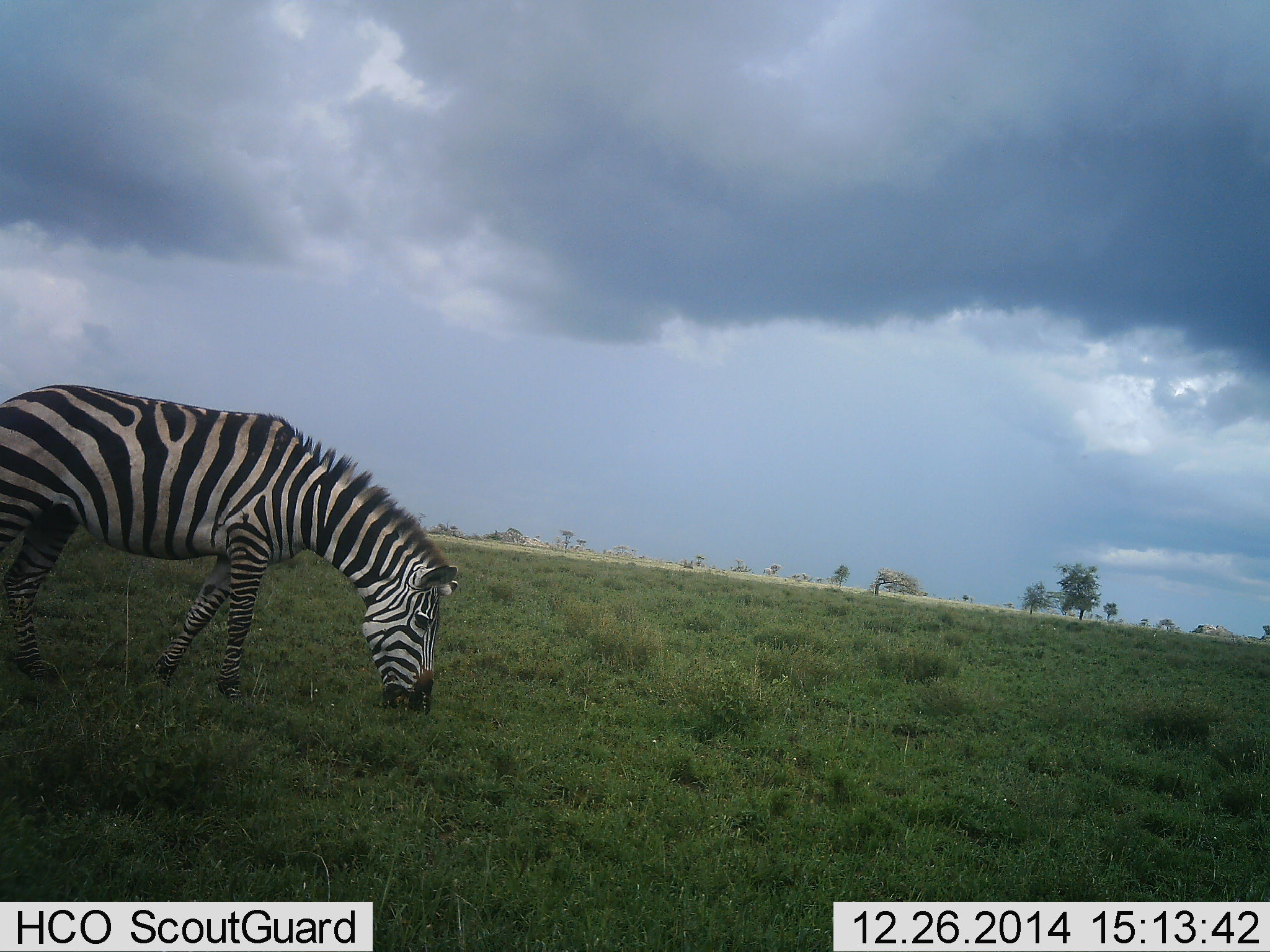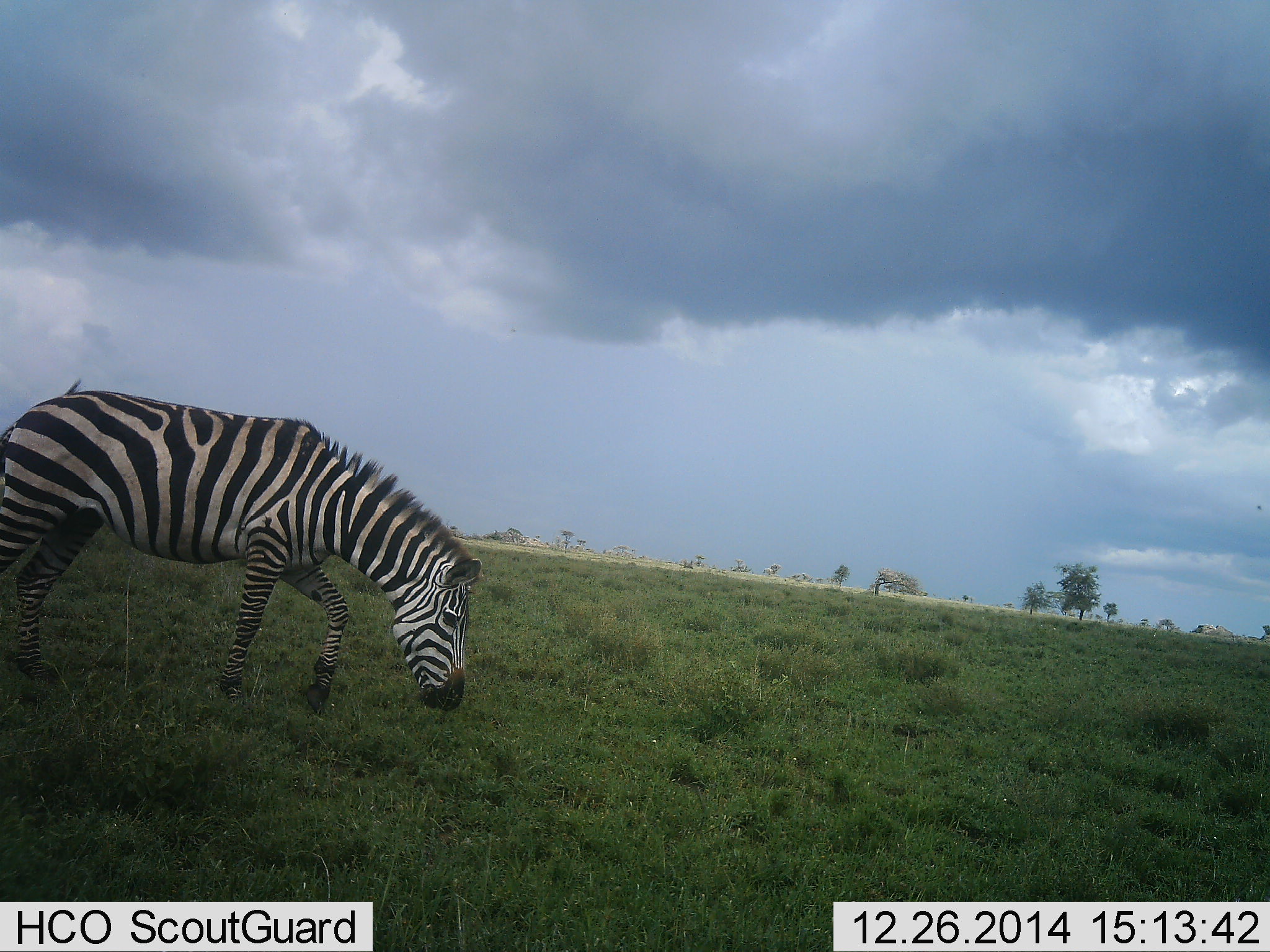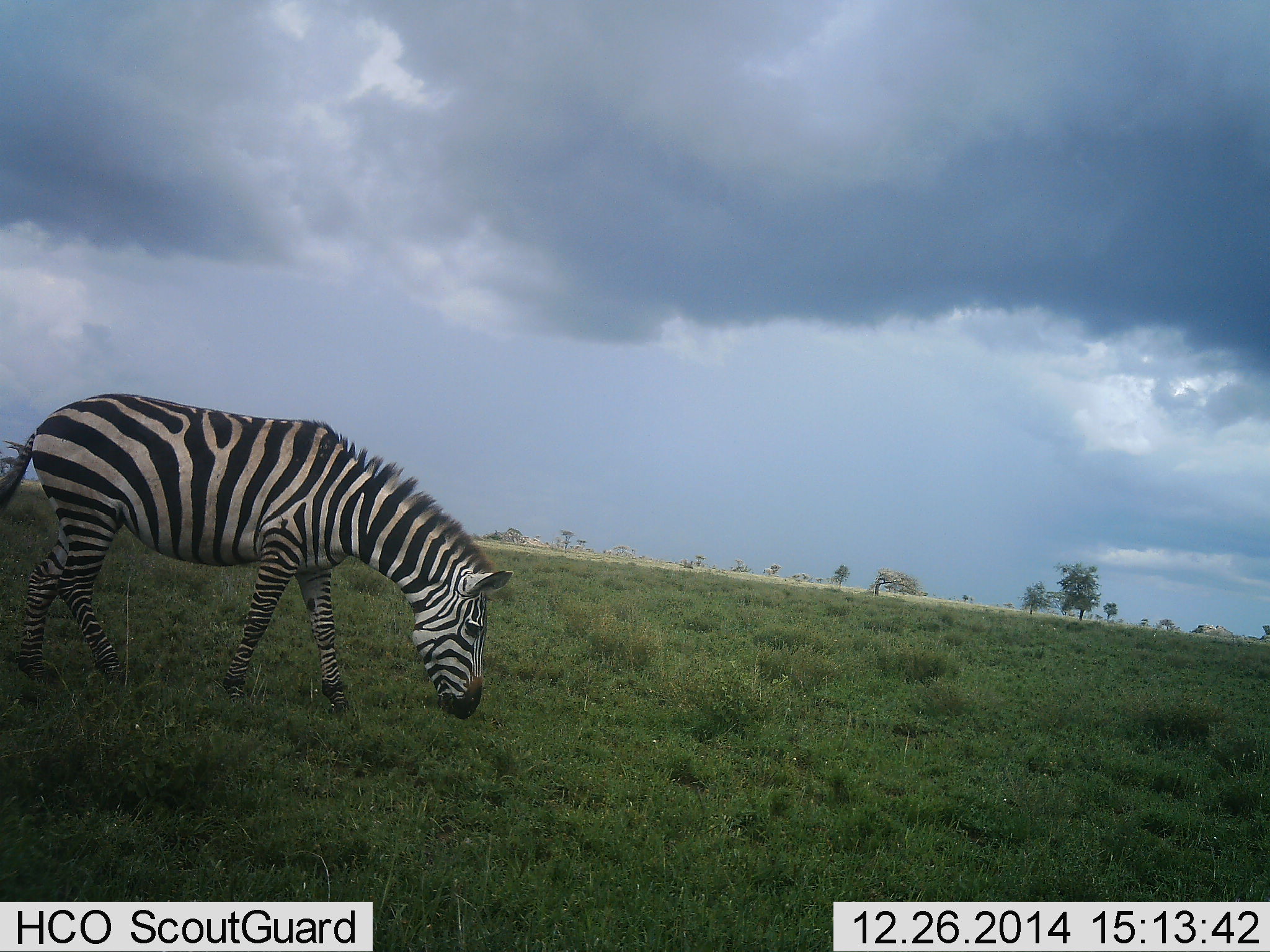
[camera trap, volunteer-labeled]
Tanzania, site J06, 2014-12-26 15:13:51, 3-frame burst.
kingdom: Animalia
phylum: Chordata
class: Mammalia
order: Perissodactyla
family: Equidae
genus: Equus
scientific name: Equus quagga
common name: plains zebra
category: zebra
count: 1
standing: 10%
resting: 0%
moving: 40%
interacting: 0%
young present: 0%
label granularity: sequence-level